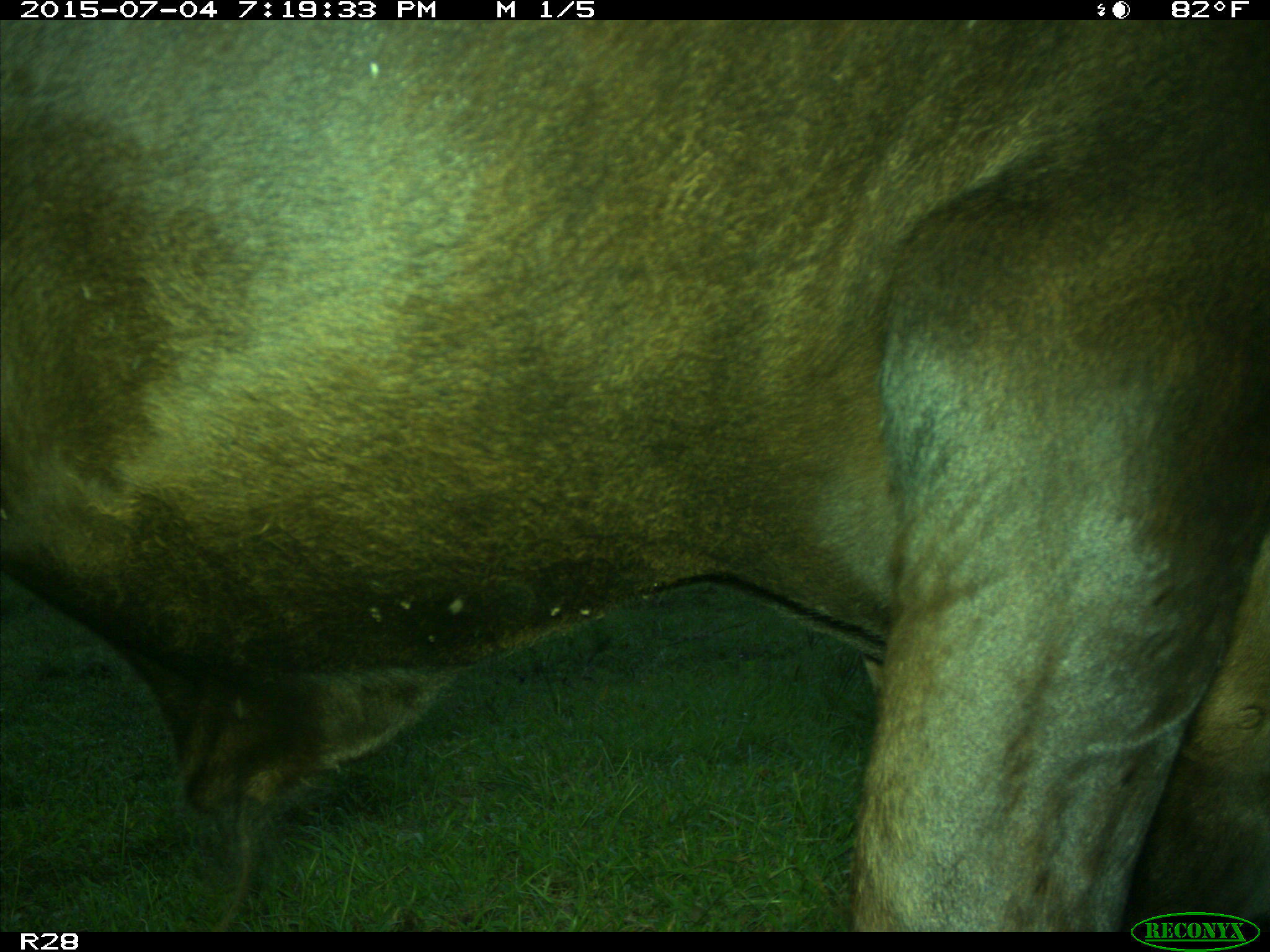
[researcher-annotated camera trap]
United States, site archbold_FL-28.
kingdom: Animalia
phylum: Chordata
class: Mammalia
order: Artiodactyla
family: Bovidae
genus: Bos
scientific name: Bos taurus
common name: domestic cow